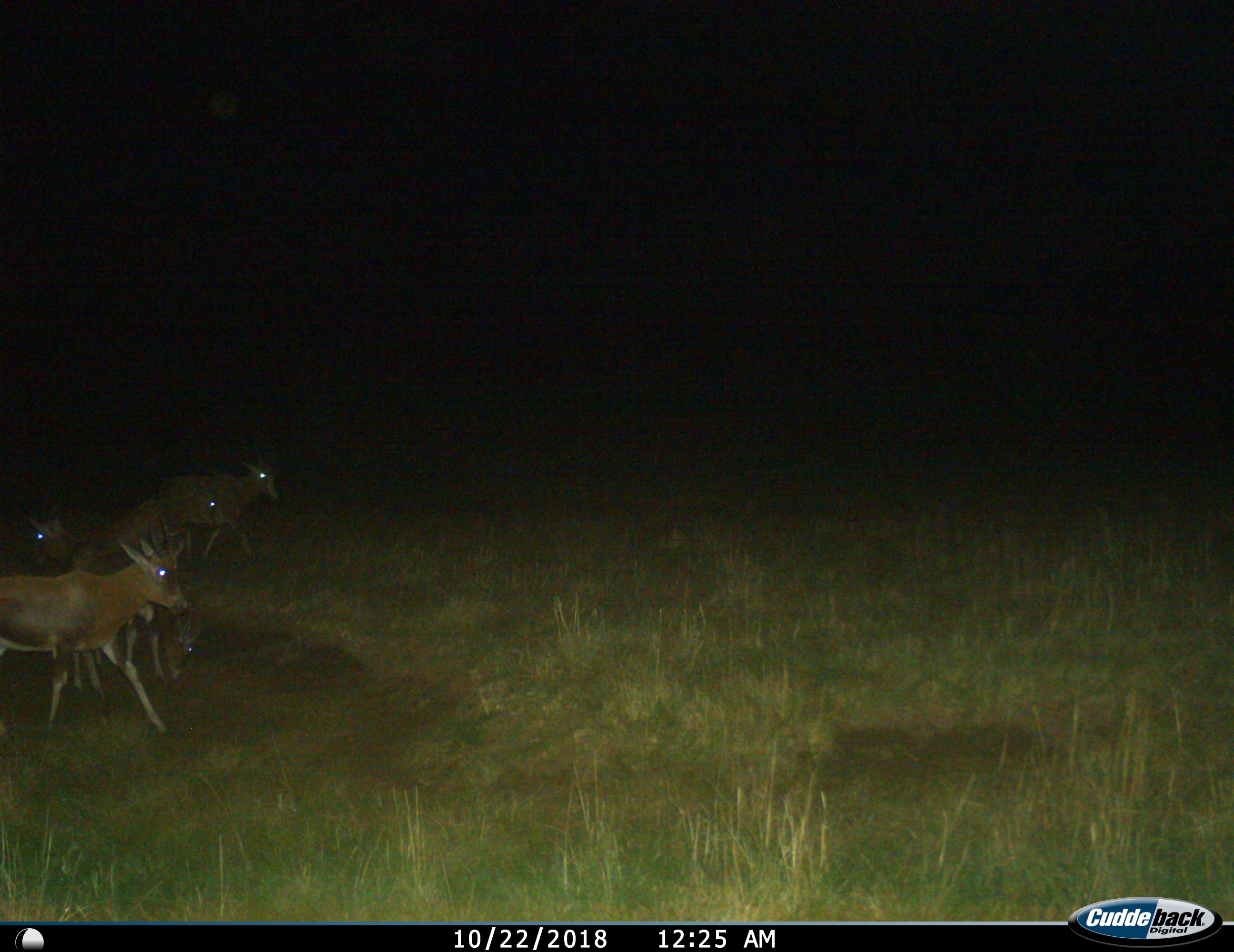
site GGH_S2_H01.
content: unidentified animal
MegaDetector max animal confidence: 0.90